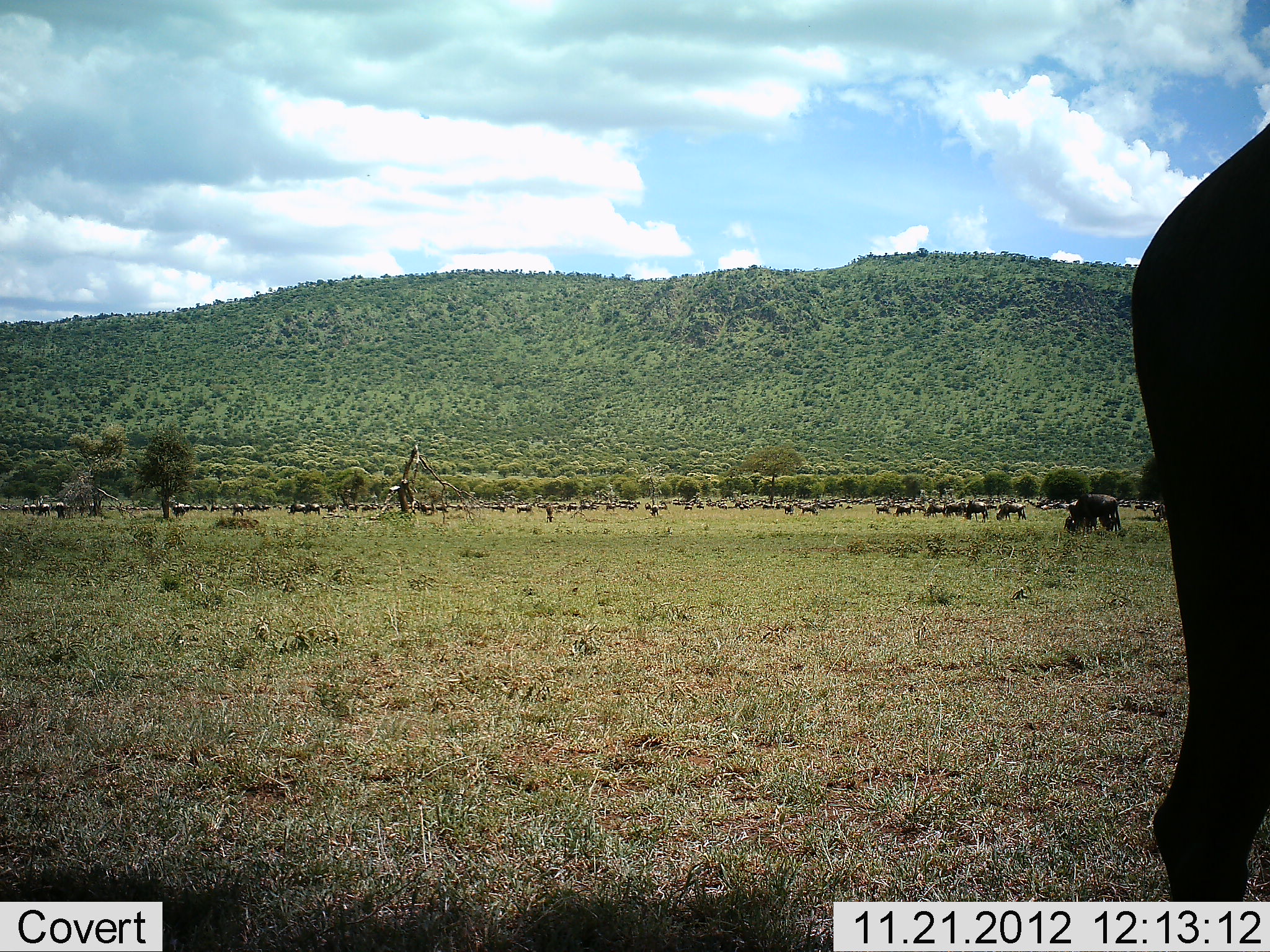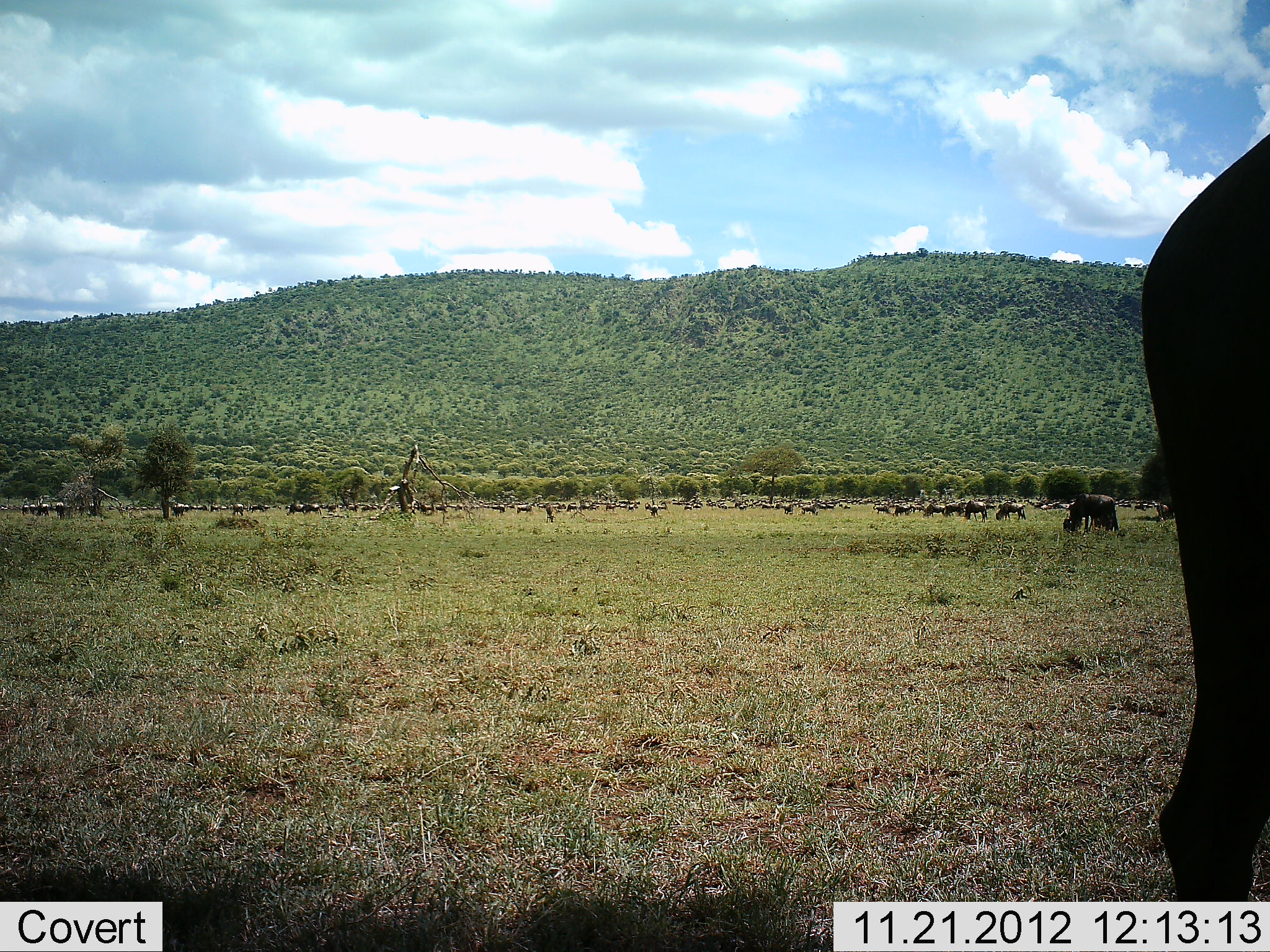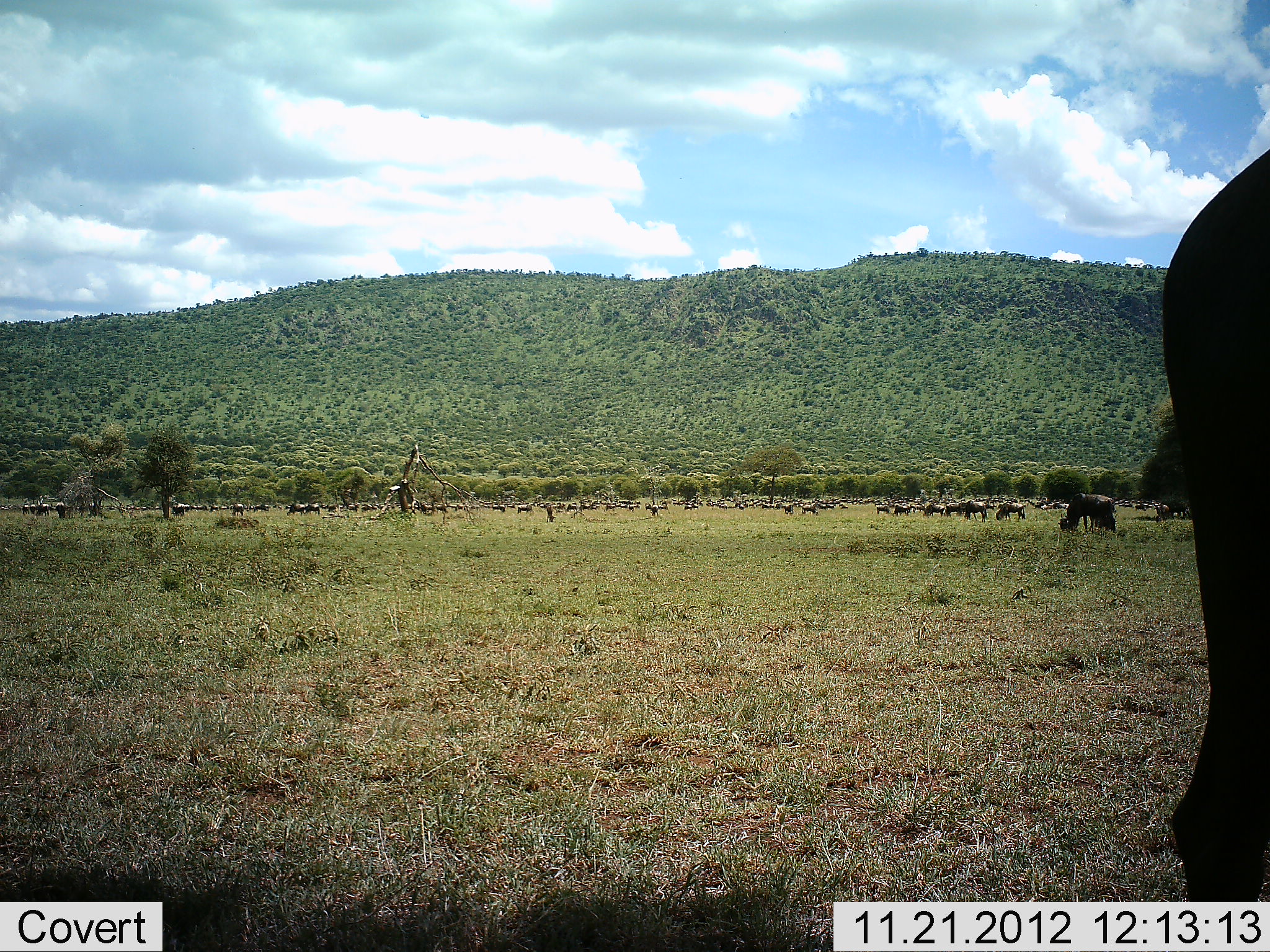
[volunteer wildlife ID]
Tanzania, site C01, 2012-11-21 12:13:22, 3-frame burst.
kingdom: Animalia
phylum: Chordata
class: Mammalia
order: Artiodactyla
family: Bovidae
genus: Connochaetes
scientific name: Connochaetes taurinus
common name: blue wildebeest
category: wildebeest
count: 11-50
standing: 42%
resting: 11%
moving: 21%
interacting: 5%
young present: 0%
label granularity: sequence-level